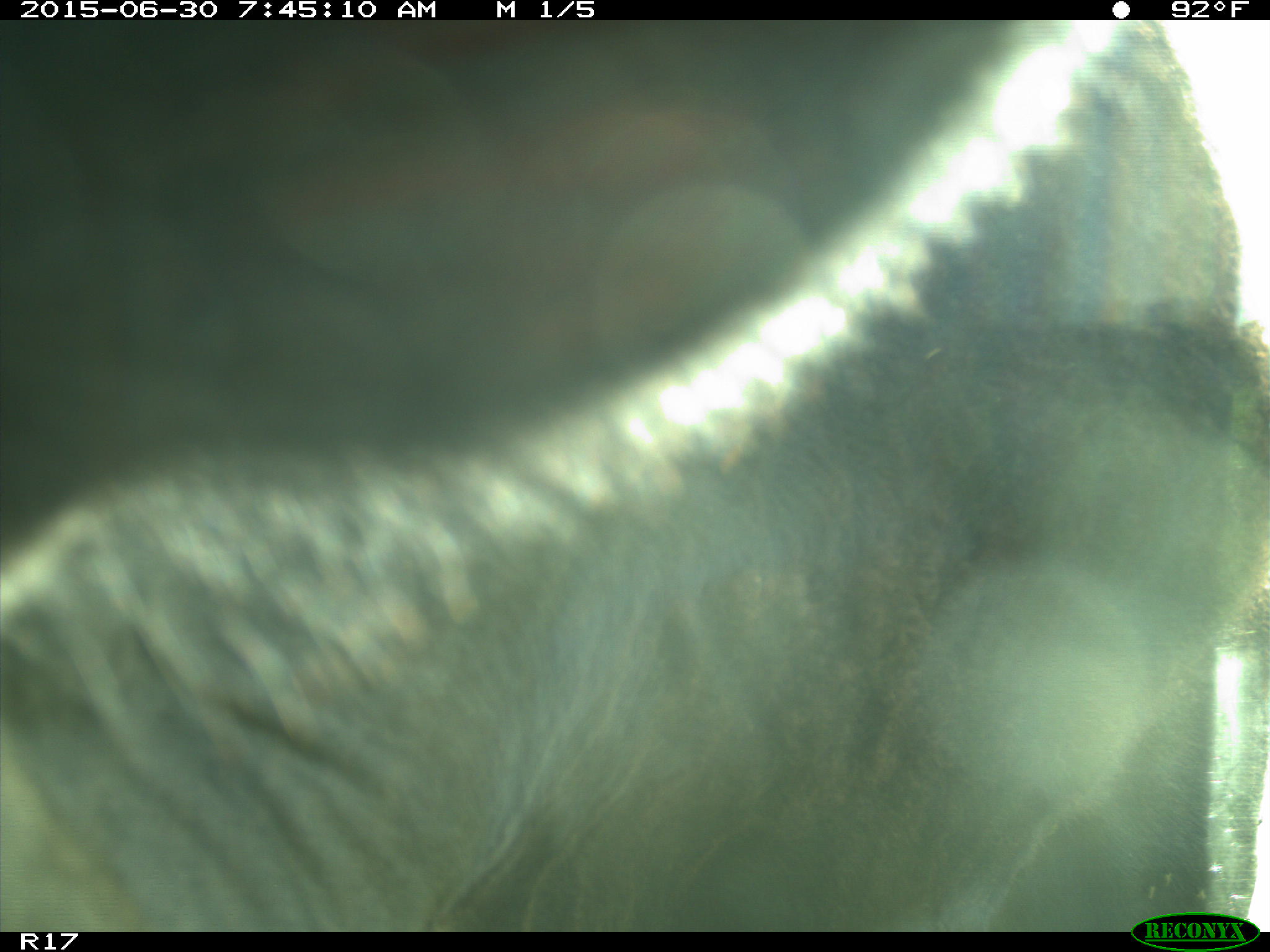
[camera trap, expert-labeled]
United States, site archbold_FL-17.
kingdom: Animalia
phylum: Chordata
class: Mammalia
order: Artiodactyla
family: Bovidae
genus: Bos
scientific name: Bos taurus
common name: domestic cow